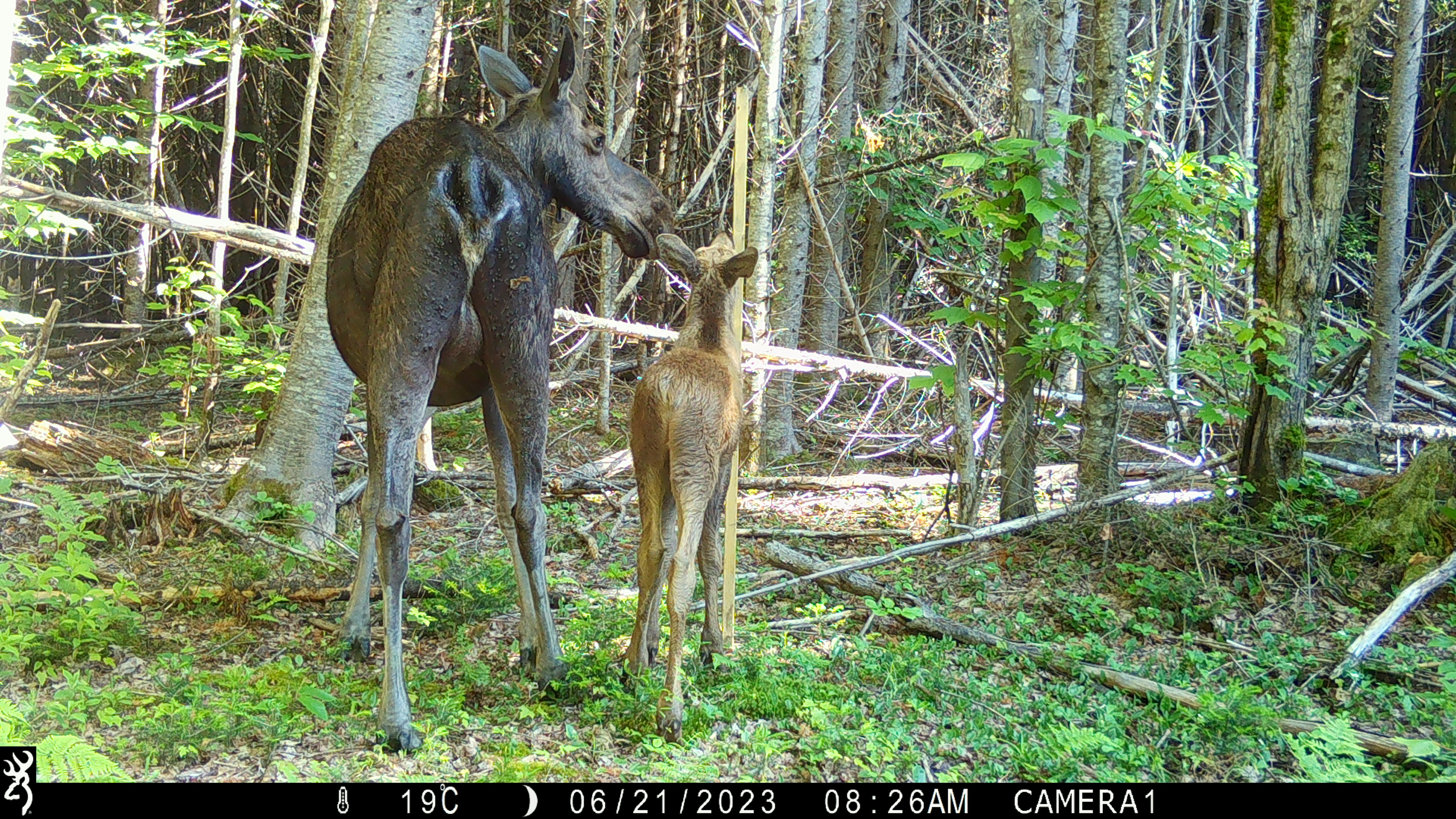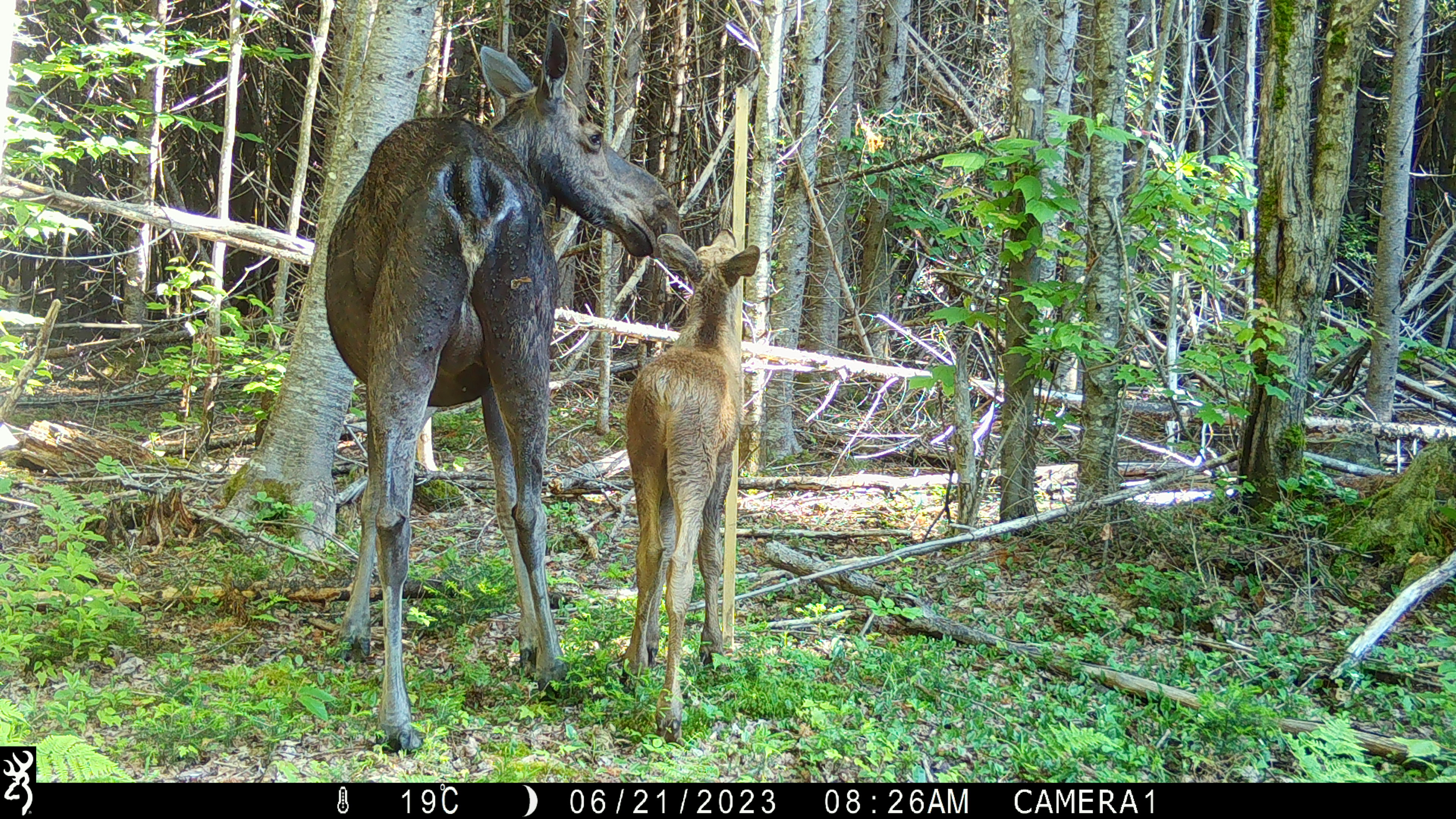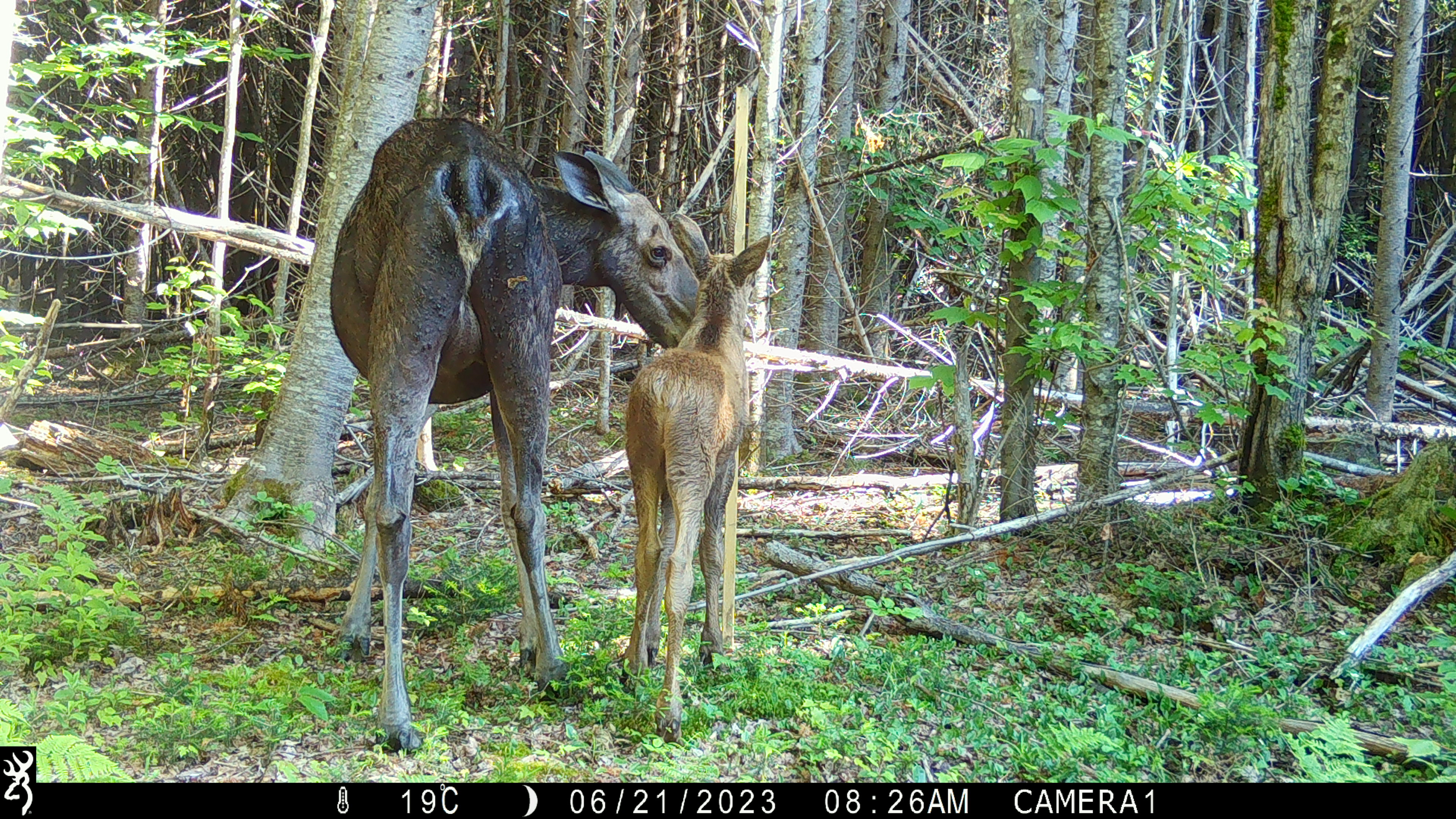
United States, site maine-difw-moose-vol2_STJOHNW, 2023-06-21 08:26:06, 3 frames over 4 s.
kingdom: Animalia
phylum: Chordata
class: Mammalia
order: Artiodactyla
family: Cervidae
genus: Alces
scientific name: Alces alces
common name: moose